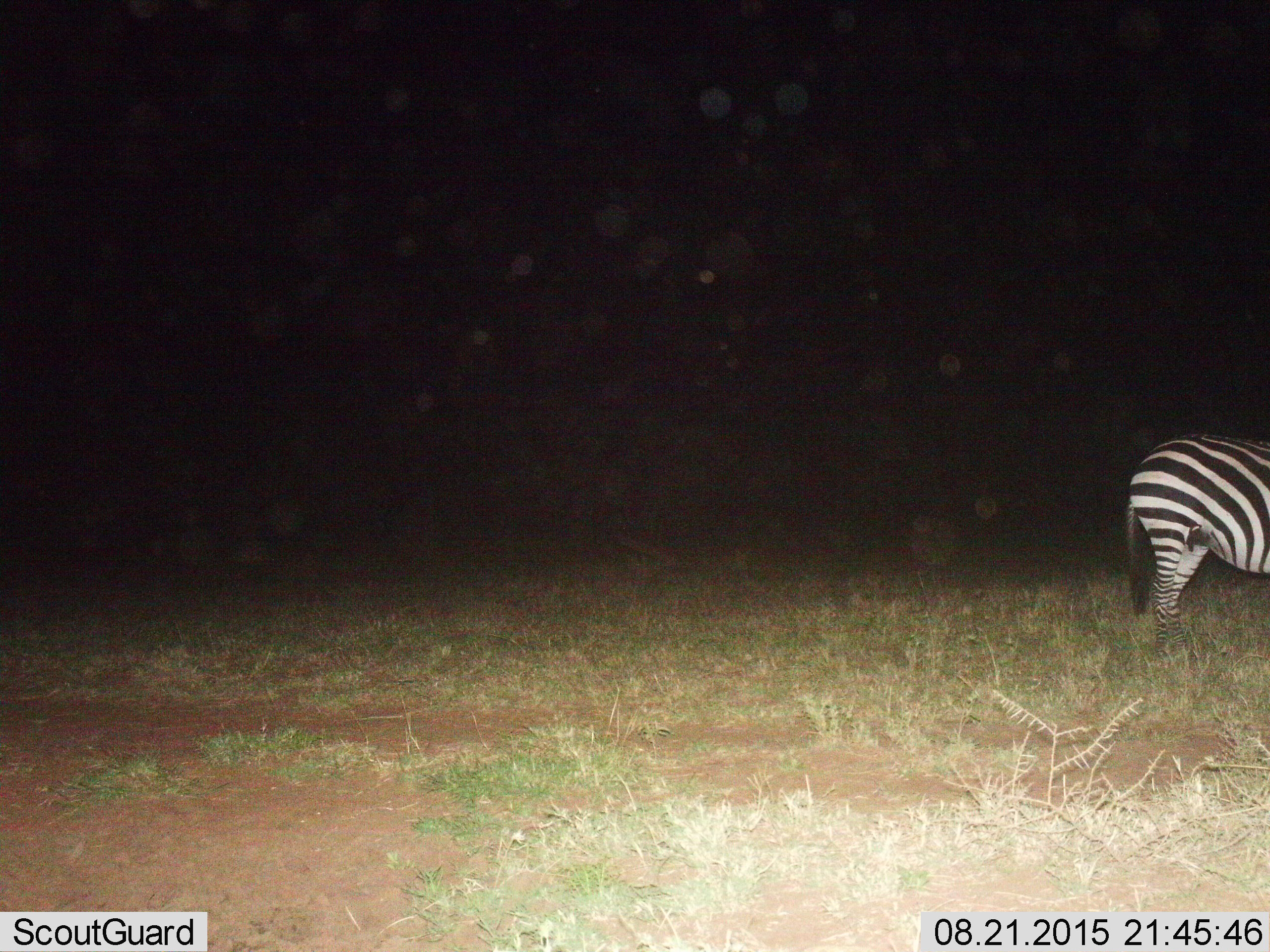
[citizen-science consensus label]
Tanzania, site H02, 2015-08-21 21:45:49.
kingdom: Animalia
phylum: Chordata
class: Mammalia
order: Perissodactyla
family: Equidae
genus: Equus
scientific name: Equus quagga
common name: plains zebra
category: zebra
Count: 1.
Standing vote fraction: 80%.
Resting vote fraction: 10%.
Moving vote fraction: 10%.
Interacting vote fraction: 0%.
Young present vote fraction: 0%.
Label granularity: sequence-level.